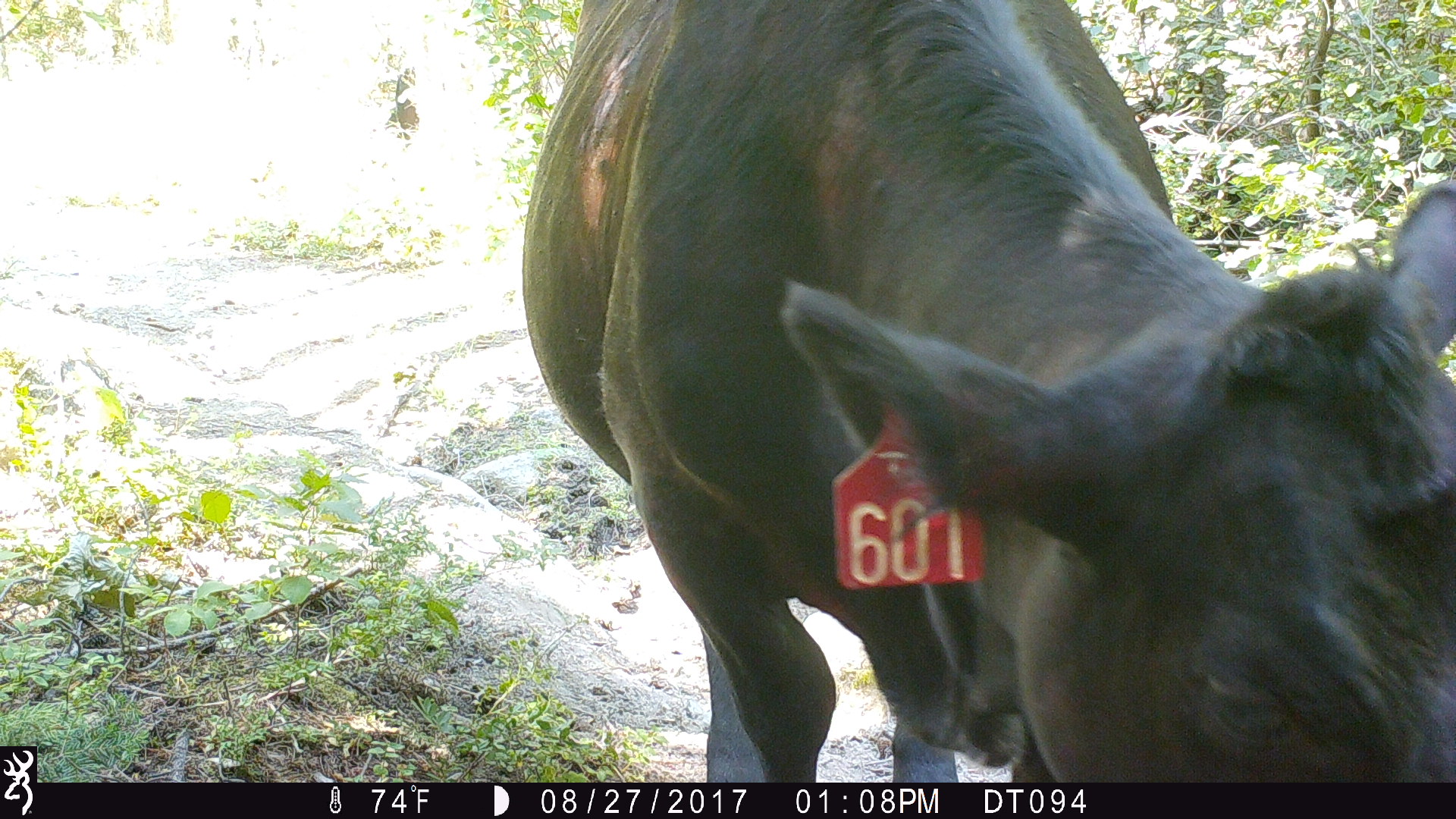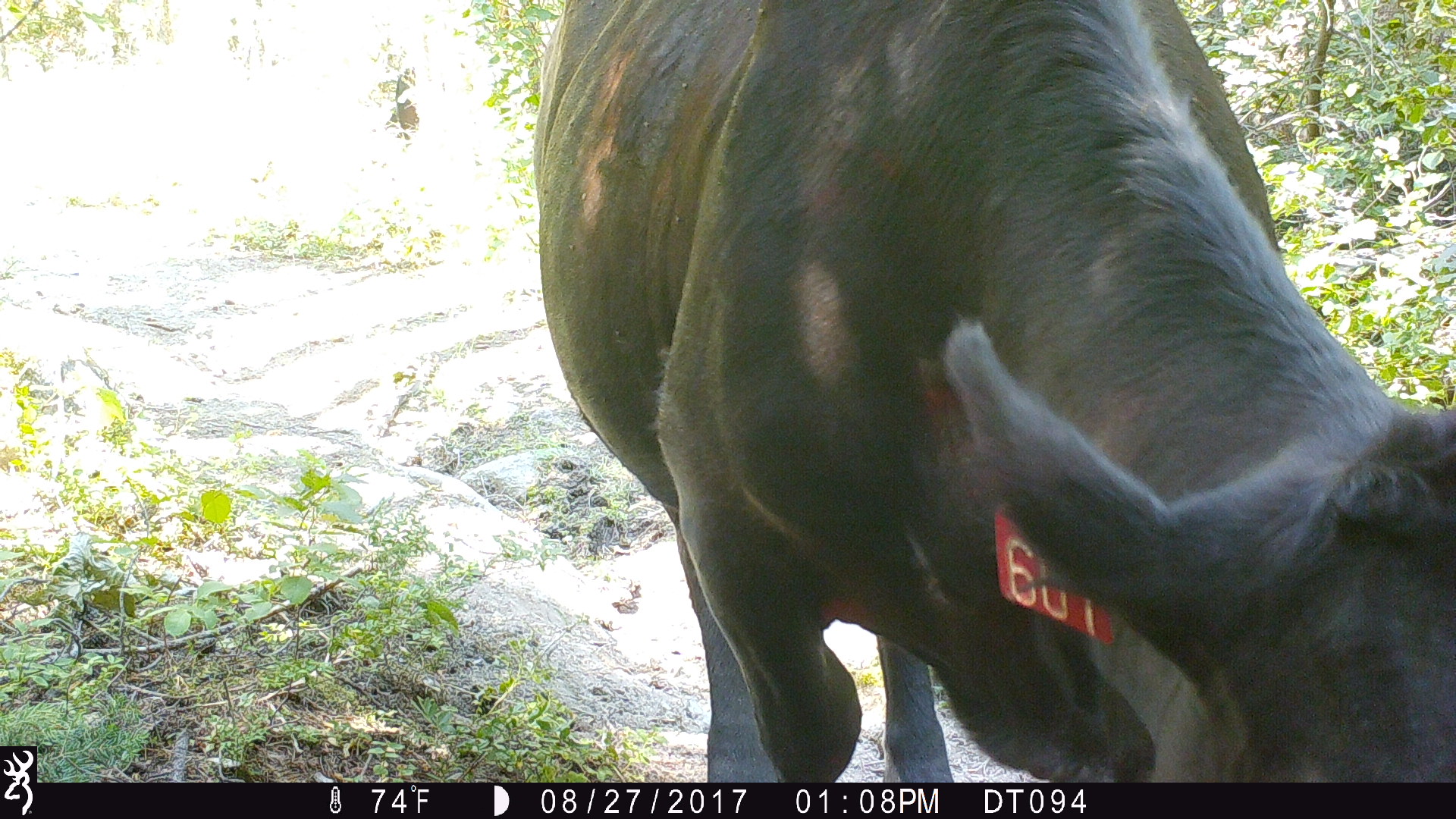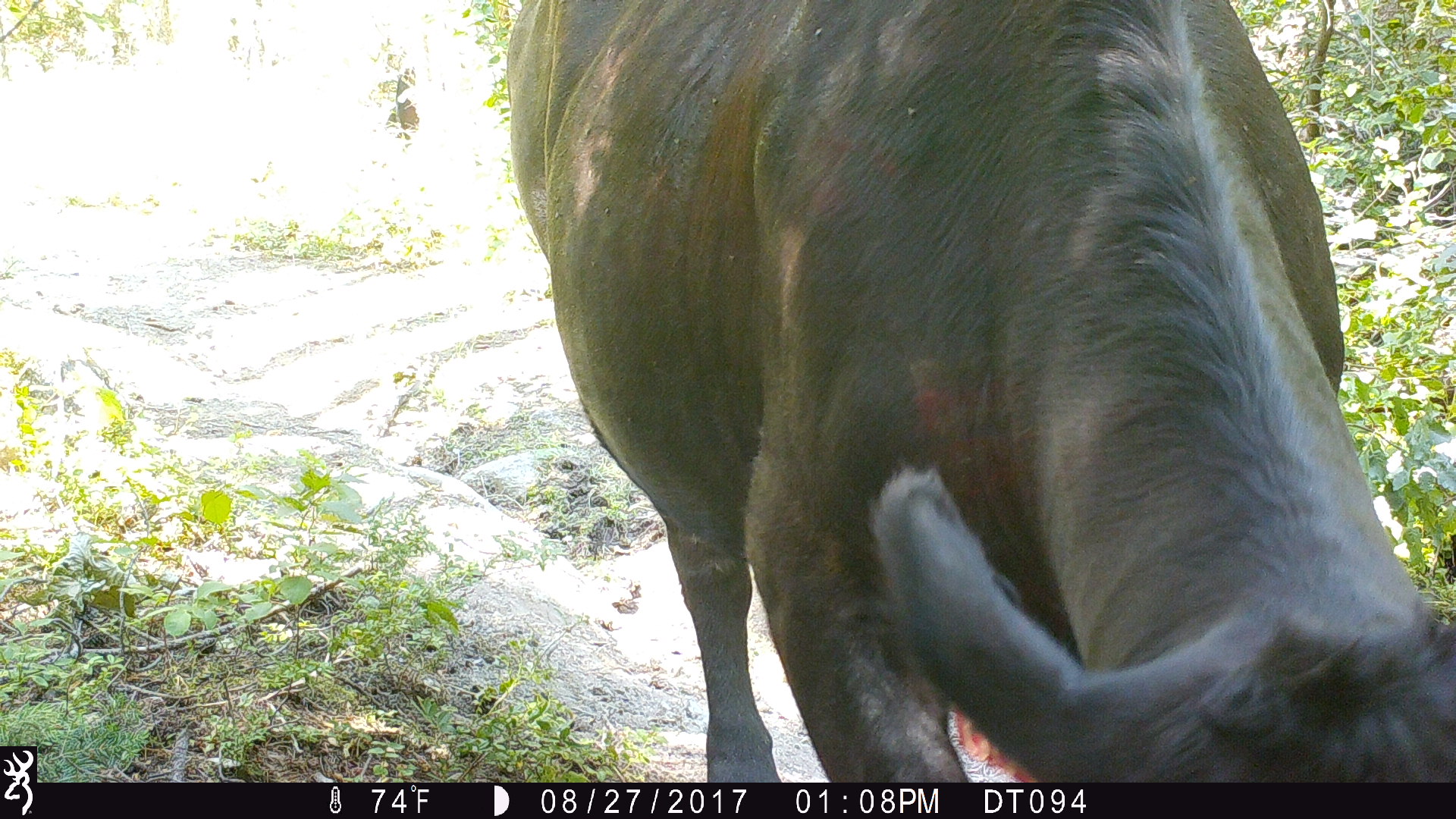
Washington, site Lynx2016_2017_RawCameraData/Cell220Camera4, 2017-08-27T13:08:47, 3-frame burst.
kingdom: Animalia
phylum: Chordata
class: Mammalia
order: Artiodactyla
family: Bovidae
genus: Bos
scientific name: Bos taurus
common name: domestic cattle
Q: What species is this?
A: Domestic cattle (Bos taurus).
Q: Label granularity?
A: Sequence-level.